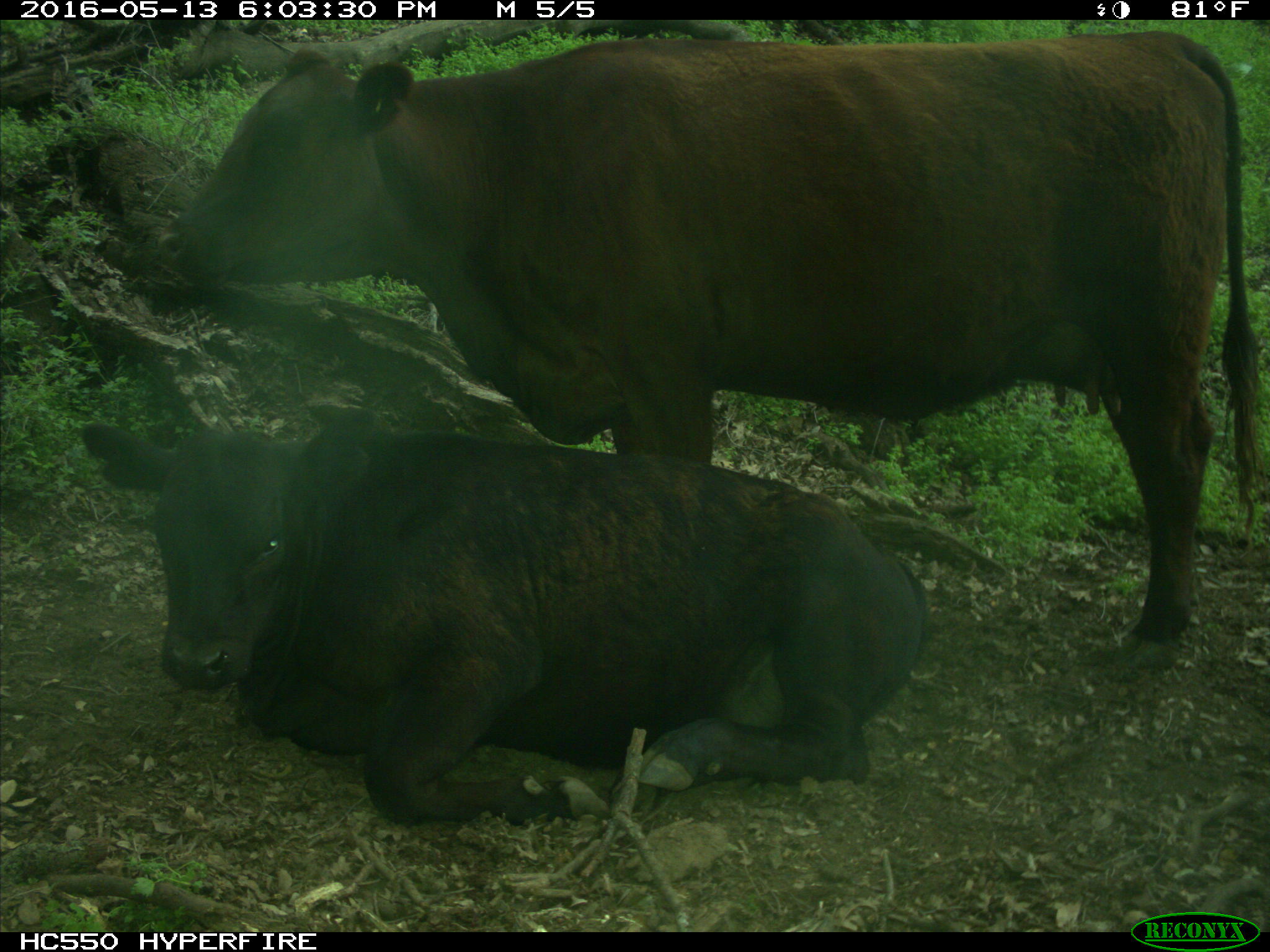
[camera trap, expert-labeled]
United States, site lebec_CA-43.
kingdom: Animalia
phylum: Chordata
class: Mammalia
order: Artiodactyla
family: Bovidae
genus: Bos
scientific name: Bos taurus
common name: domestic cow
Bos taurus (domestic cow).